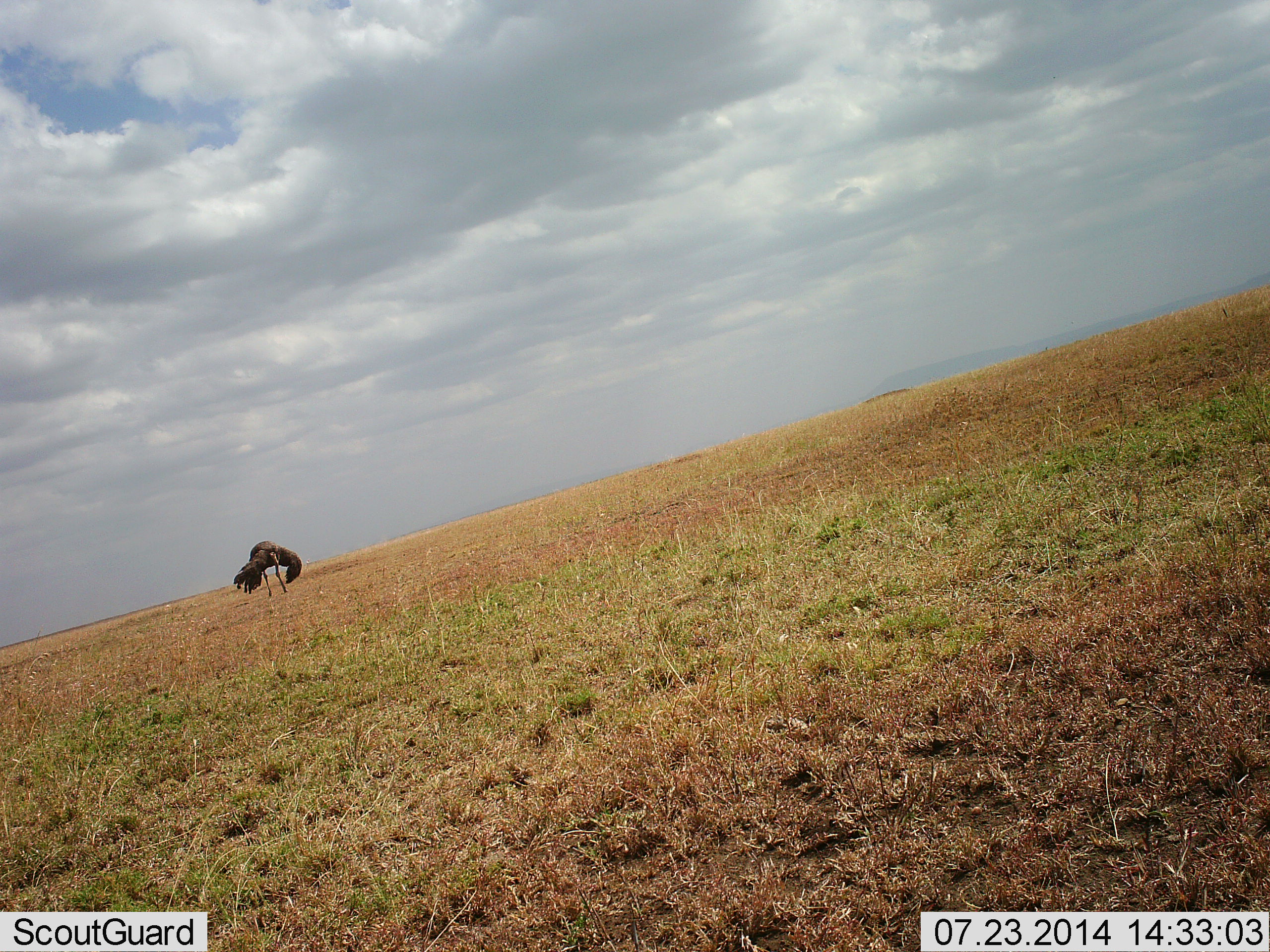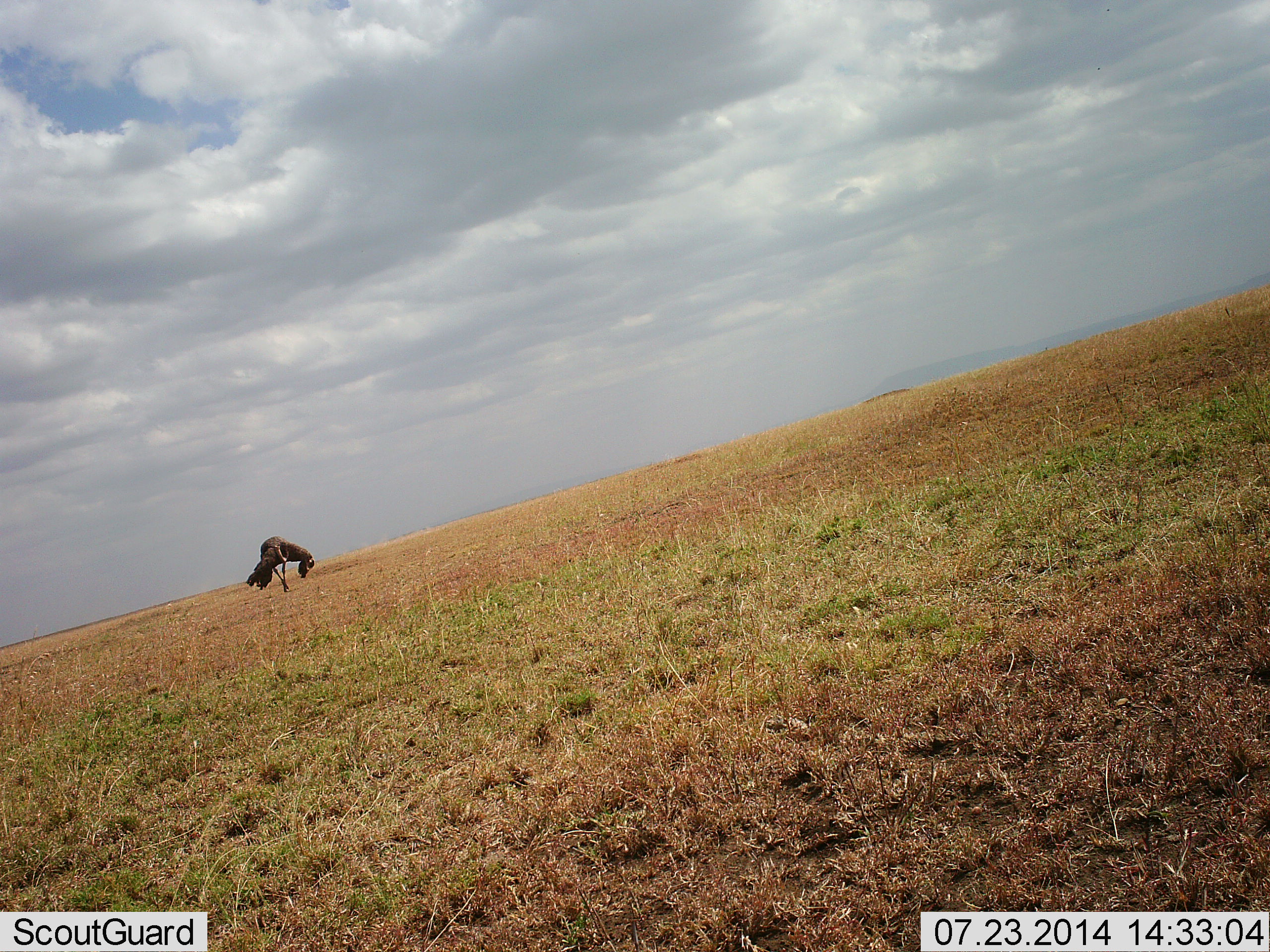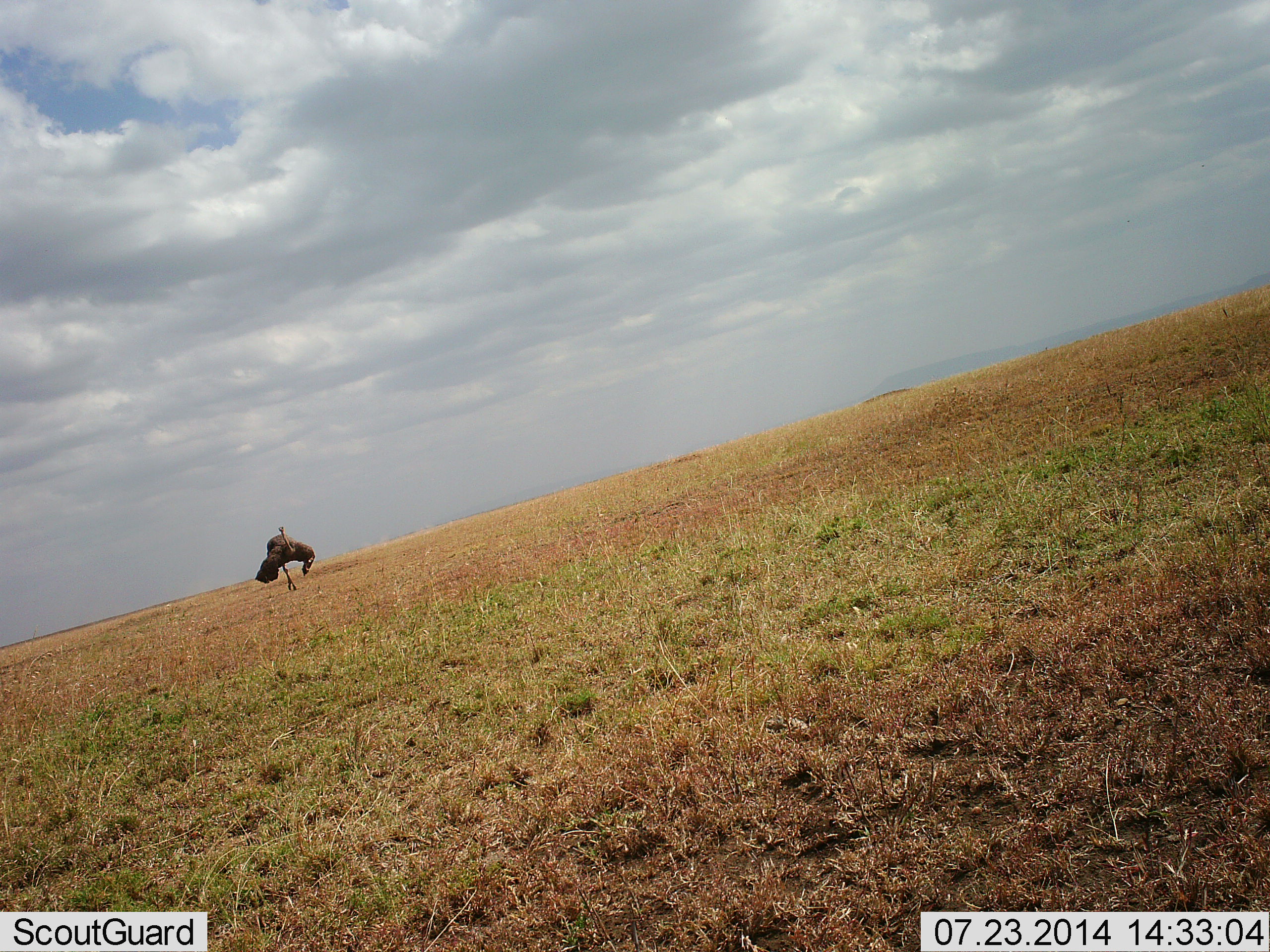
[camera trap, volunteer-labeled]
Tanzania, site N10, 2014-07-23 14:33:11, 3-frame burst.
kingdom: Animalia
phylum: Chordata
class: Aves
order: Struthioniformes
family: Struthionidae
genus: Struthio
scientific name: Struthio camelus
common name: ostrich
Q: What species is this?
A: Ostrich (Struthio camelus).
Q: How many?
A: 1.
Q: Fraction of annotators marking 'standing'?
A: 10%.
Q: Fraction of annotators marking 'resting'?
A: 0%.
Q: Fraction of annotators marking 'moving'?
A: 80%.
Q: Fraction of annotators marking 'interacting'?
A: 20%.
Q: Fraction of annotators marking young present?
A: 0%.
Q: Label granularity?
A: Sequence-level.